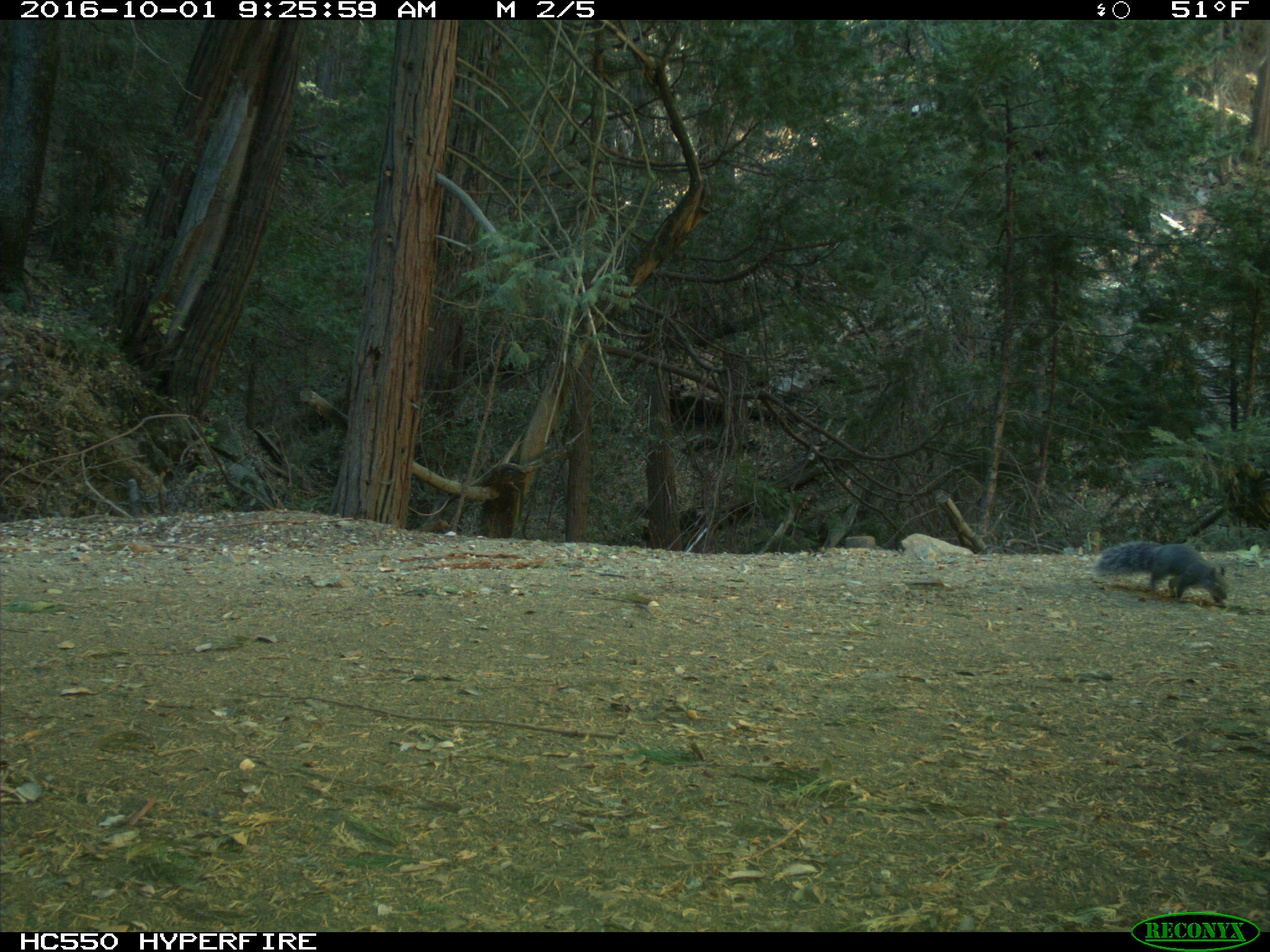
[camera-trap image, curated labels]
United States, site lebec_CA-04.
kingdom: Animalia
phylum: Chordata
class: Mammalia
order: Rodentia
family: Sciuridae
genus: Sciurus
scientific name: Sciurus carolinensis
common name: eastern gray squirrel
Sciurus carolinensis (eastern gray squirrel).